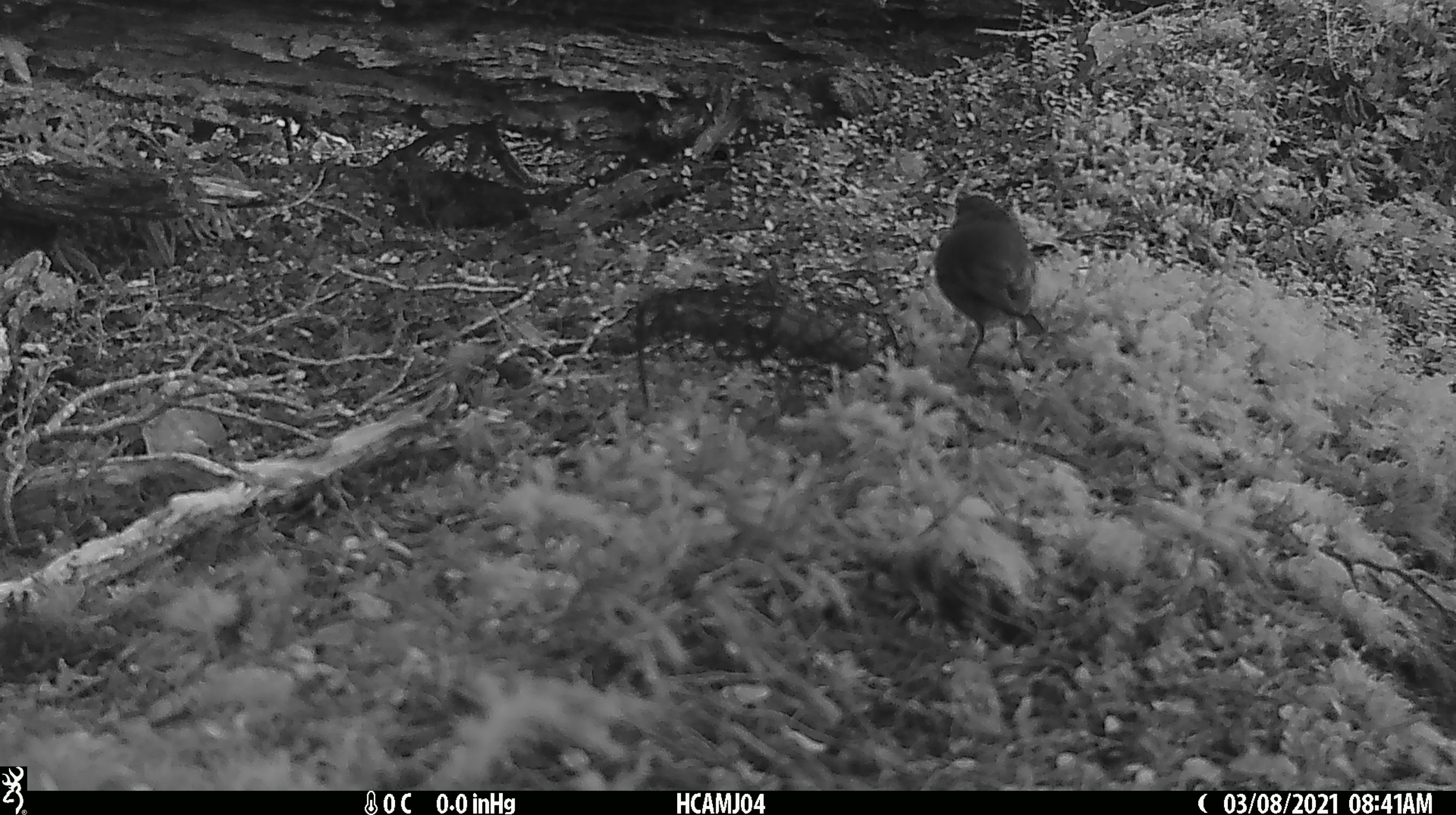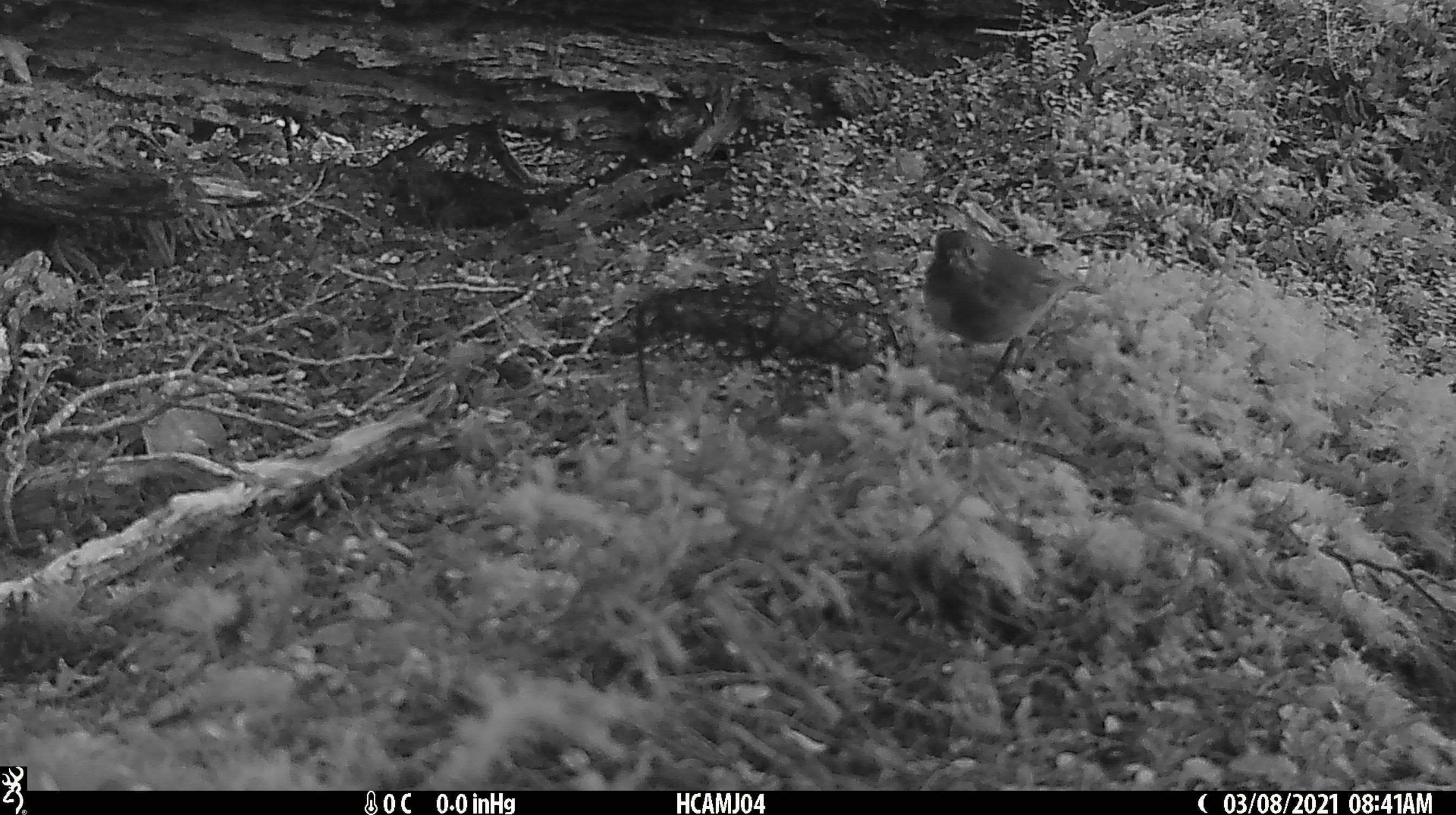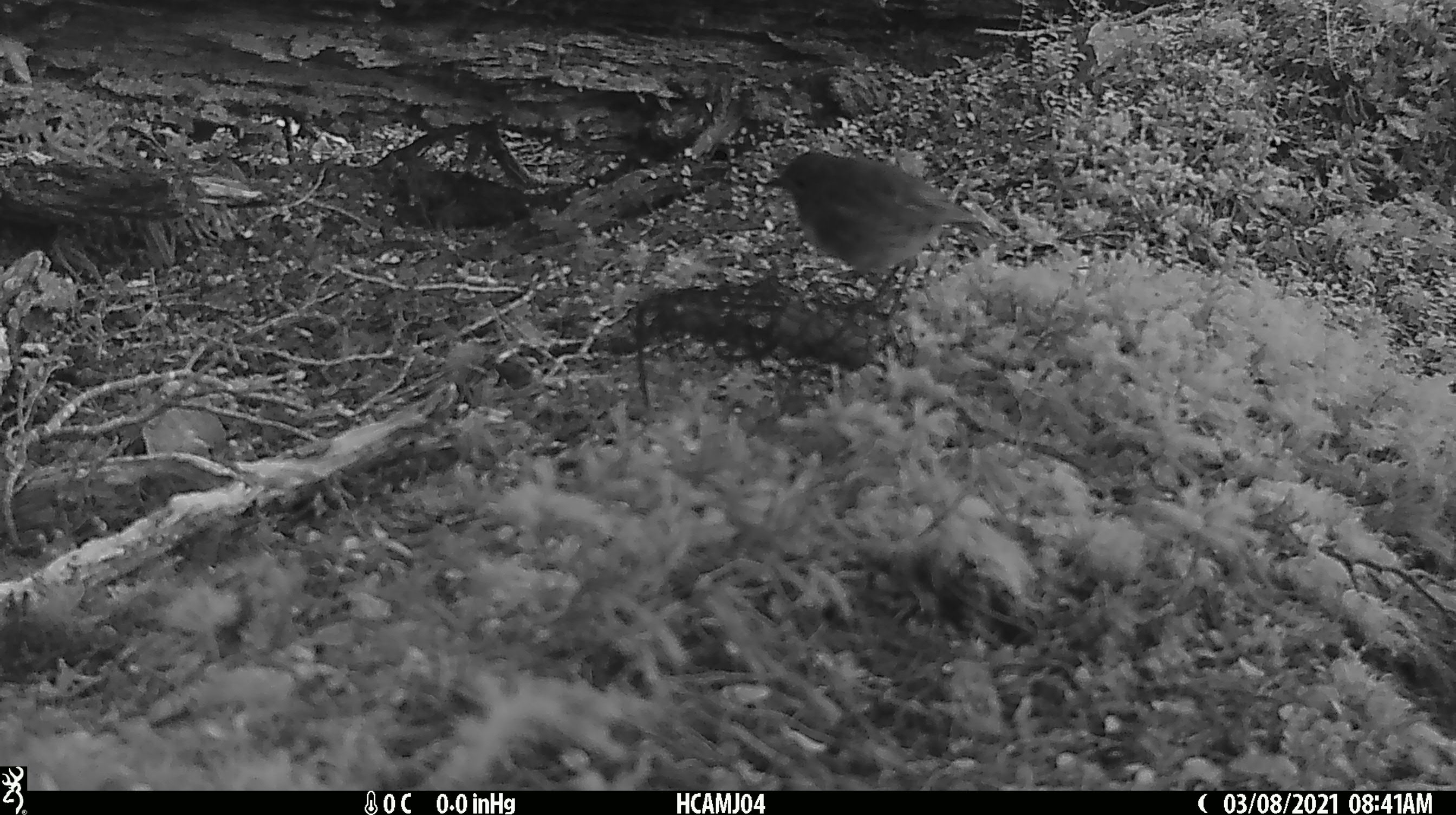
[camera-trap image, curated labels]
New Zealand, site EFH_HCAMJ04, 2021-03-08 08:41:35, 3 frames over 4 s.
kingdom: Animalia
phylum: Chordata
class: Aves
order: Passeriformes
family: Petroicidae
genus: Petroica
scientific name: Petroica australis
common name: new zealand robin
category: robin